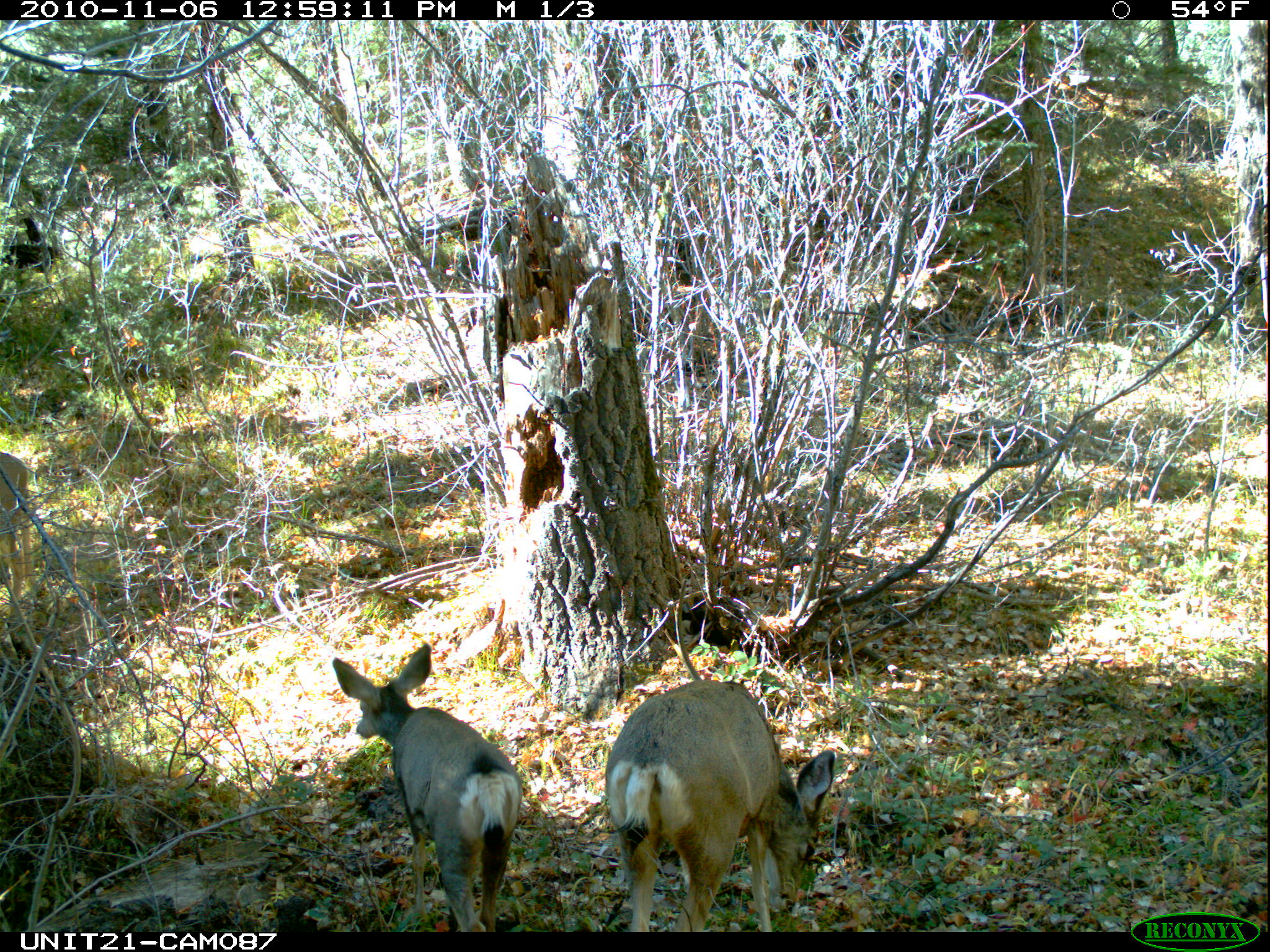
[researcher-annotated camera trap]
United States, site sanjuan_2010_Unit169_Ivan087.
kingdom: Animalia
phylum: Chordata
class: Mammalia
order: Artiodactyla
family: Cervidae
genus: Odocoileus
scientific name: Odocoileus hemionus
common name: mule deer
Odocoileus hemionus (mule deer).